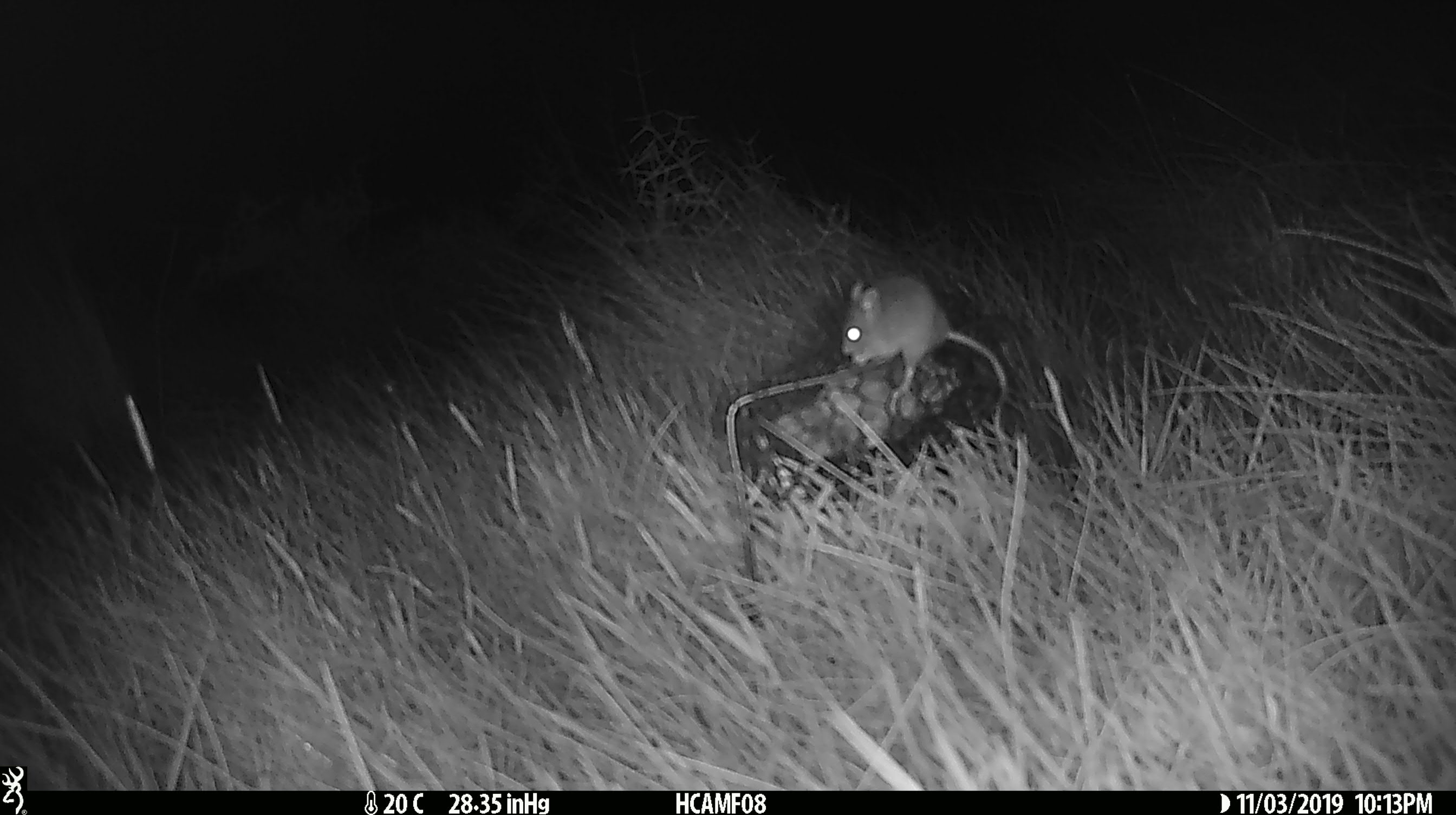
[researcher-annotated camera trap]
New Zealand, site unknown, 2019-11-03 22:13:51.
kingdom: Animalia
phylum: Chordata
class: Mammalia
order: Rodentia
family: Muridae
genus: Mus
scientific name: Mus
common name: mouse